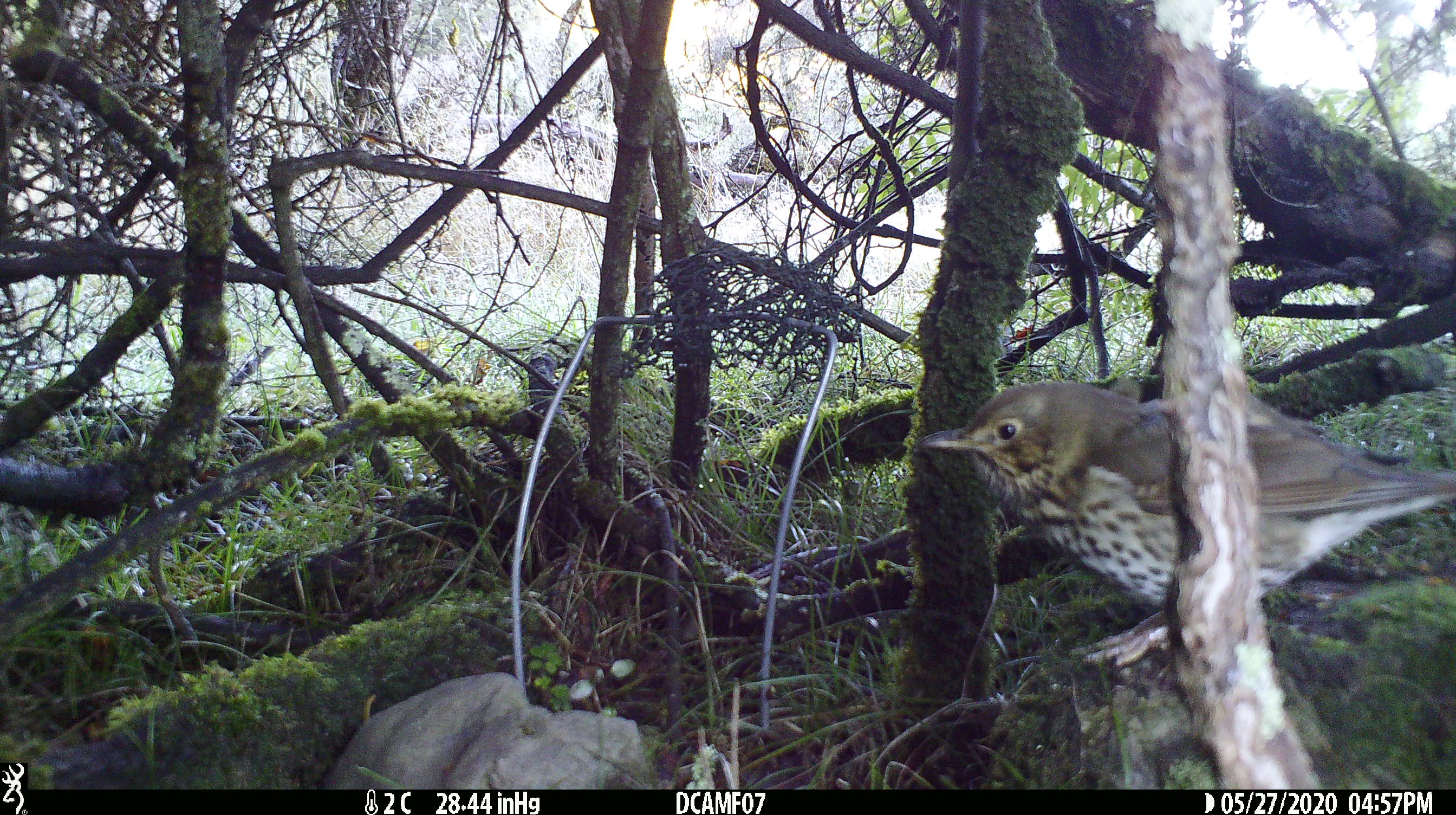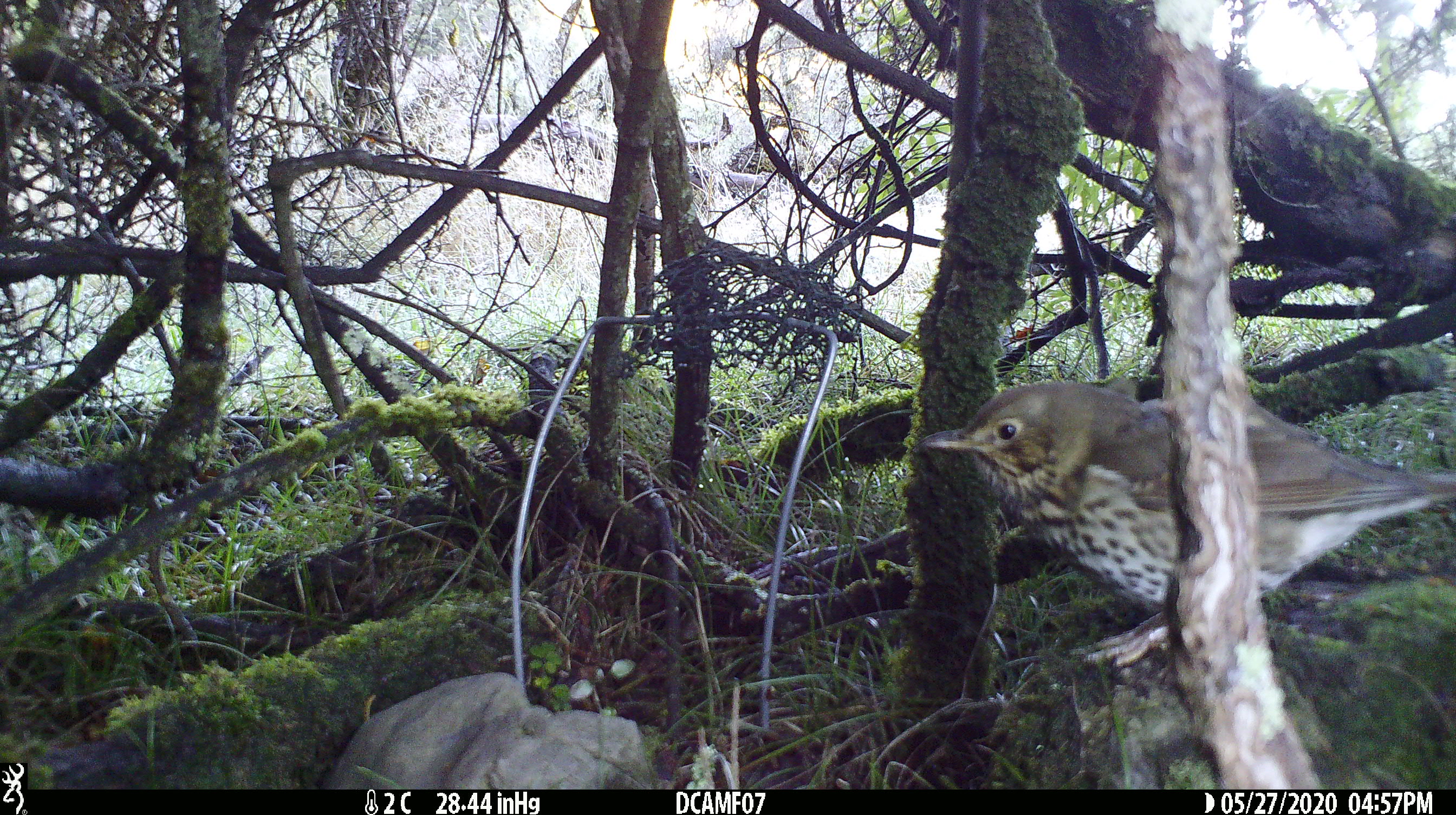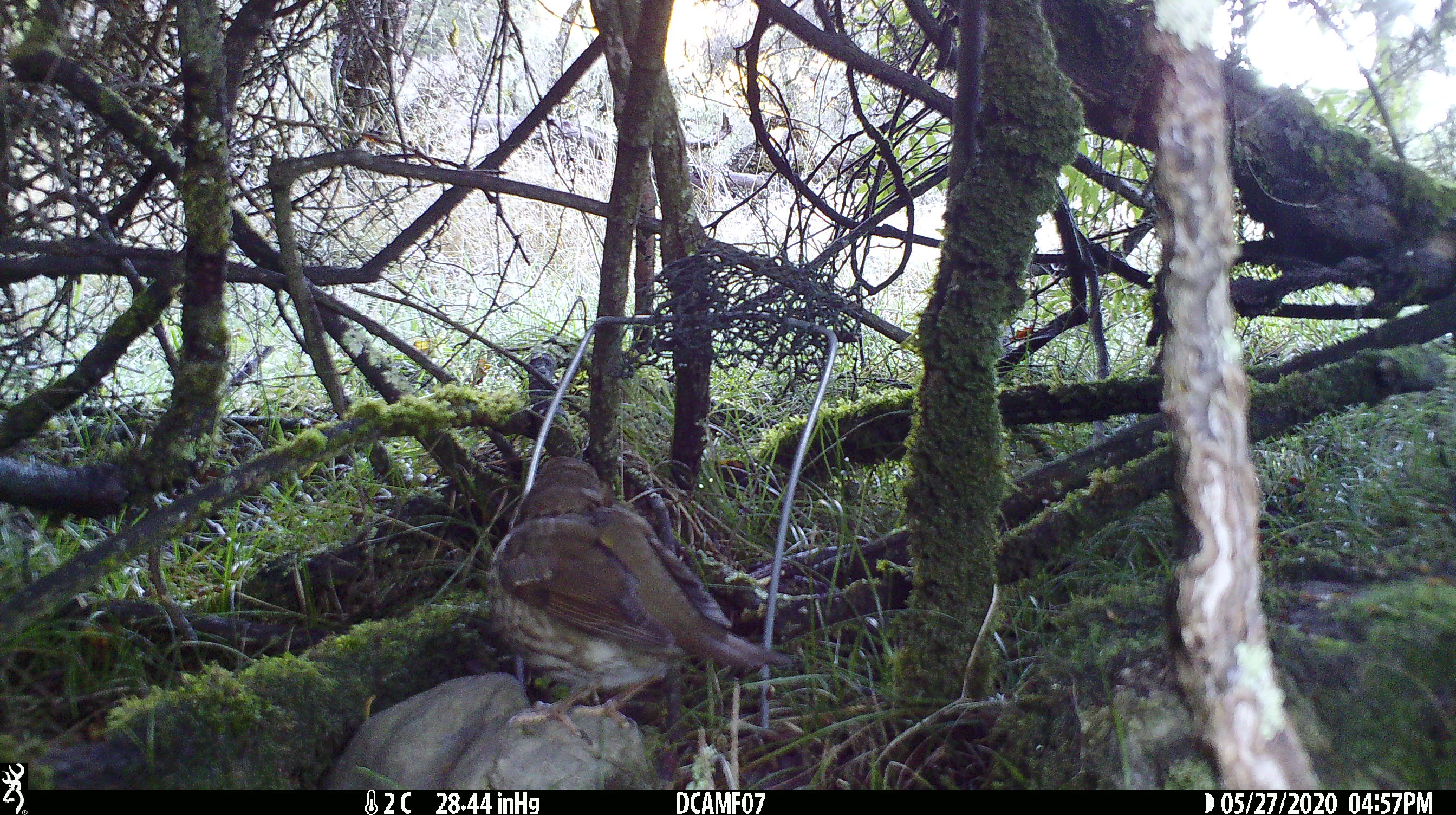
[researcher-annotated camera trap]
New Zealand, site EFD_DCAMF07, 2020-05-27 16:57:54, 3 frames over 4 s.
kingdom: Animalia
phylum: Chordata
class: Aves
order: Passeriformes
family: Turdidae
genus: Turdus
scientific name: Turdus philomelos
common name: song thrush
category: thrush